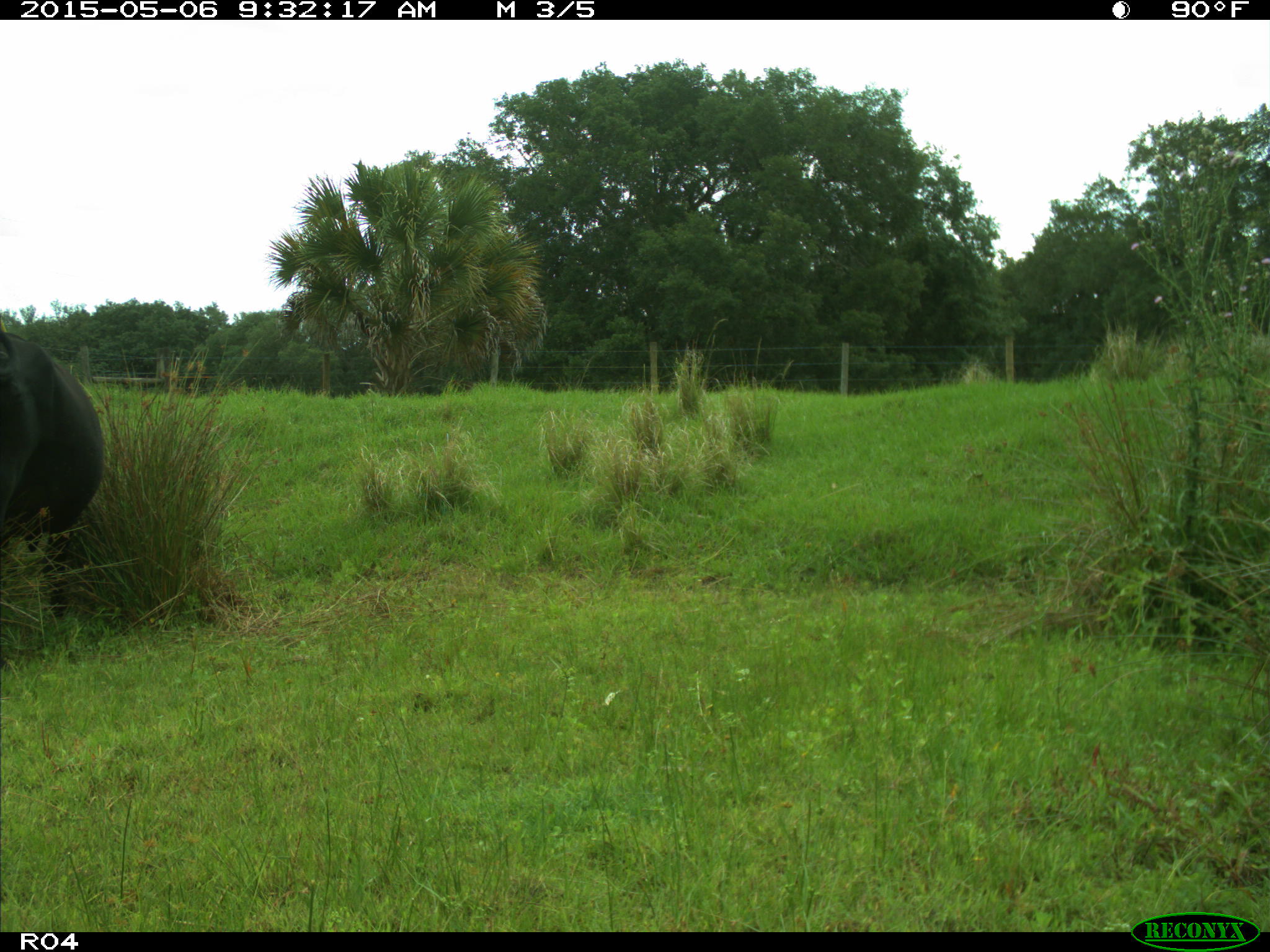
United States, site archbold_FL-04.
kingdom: Animalia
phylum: Chordata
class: Mammalia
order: Artiodactyla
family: Bovidae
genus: Bos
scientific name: Bos taurus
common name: domestic cow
Bos taurus (domestic cow).